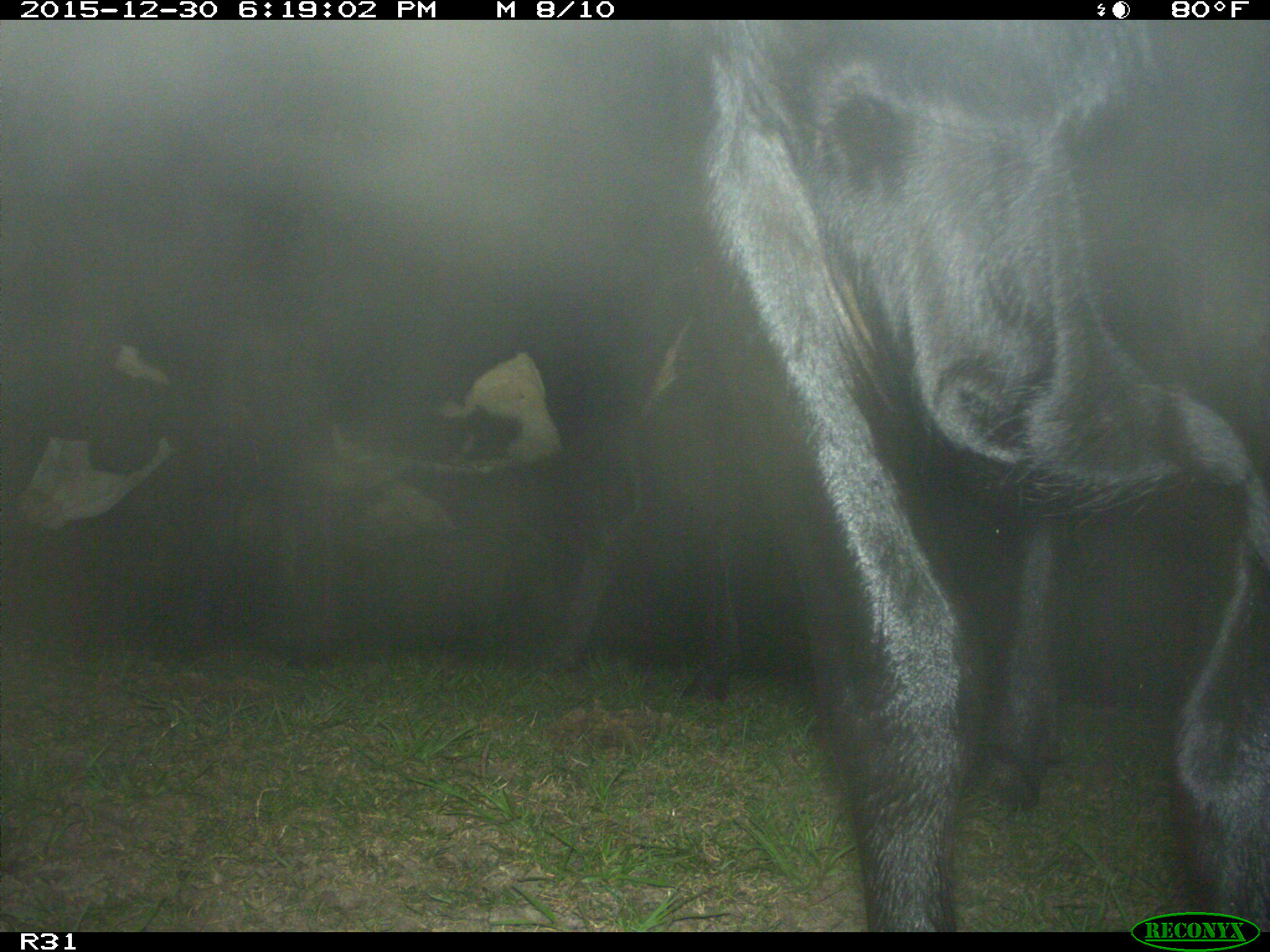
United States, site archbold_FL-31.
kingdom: Animalia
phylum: Chordata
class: Mammalia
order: Artiodactyla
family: Bovidae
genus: Bos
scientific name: Bos taurus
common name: domestic cow